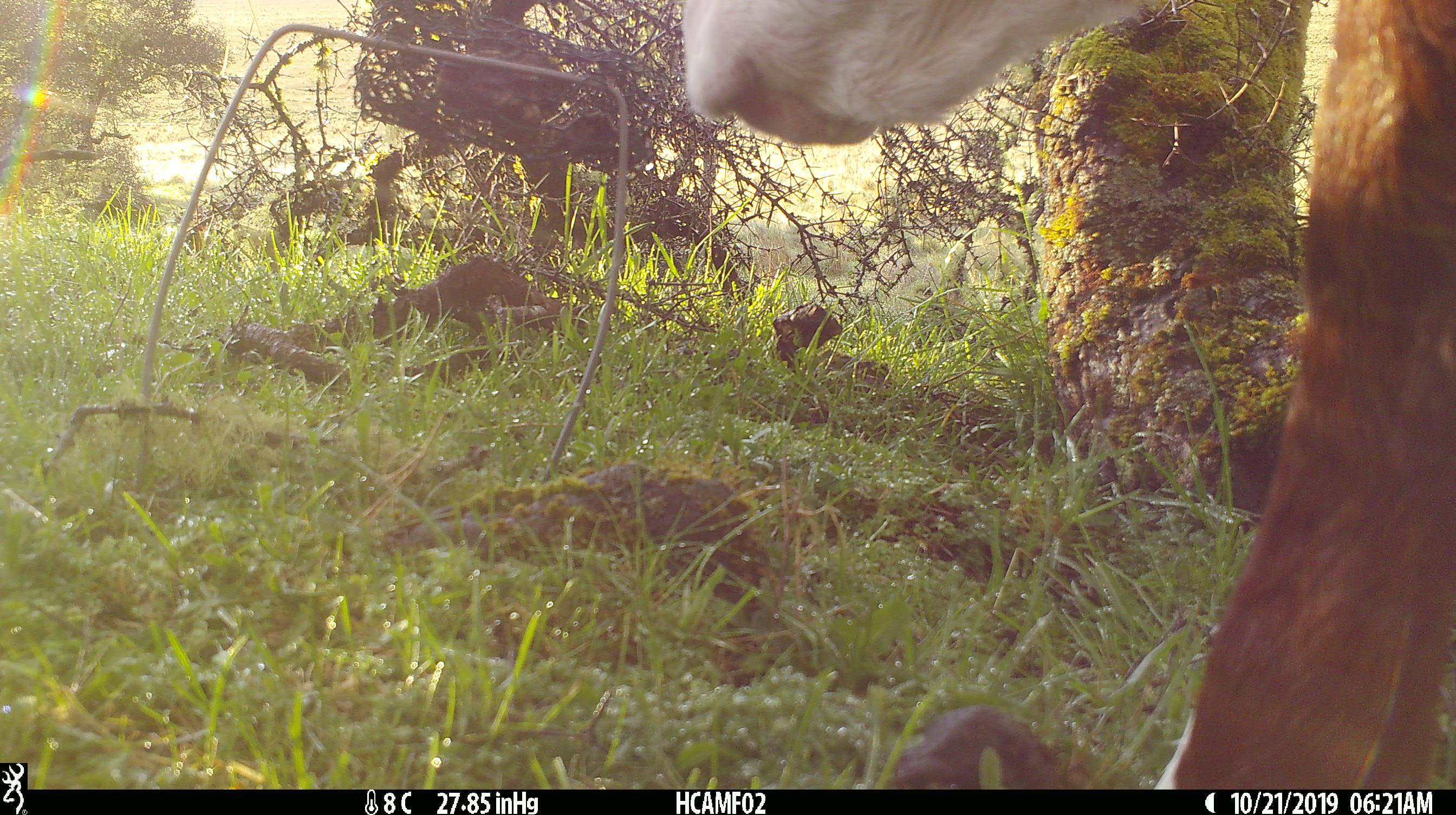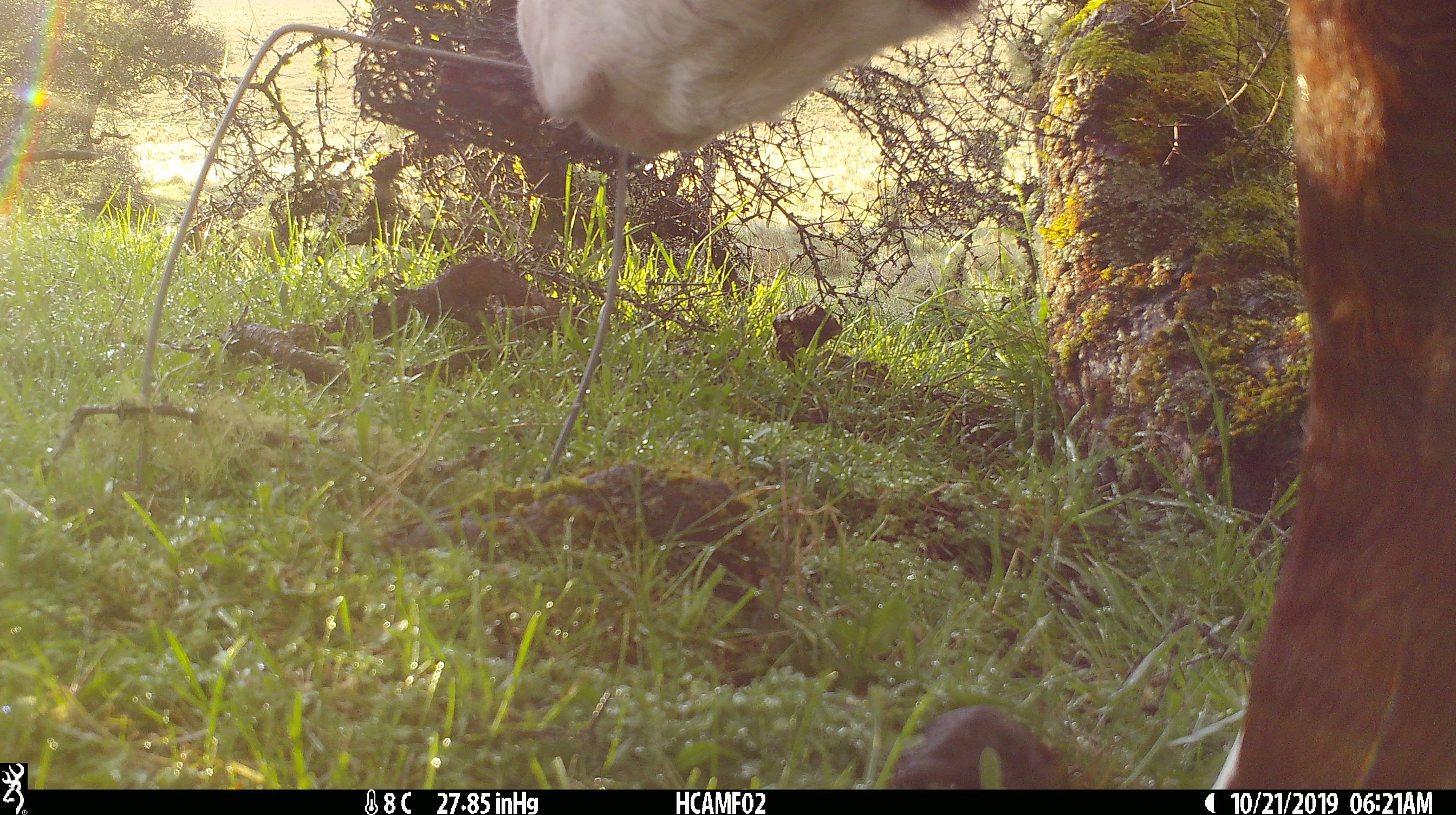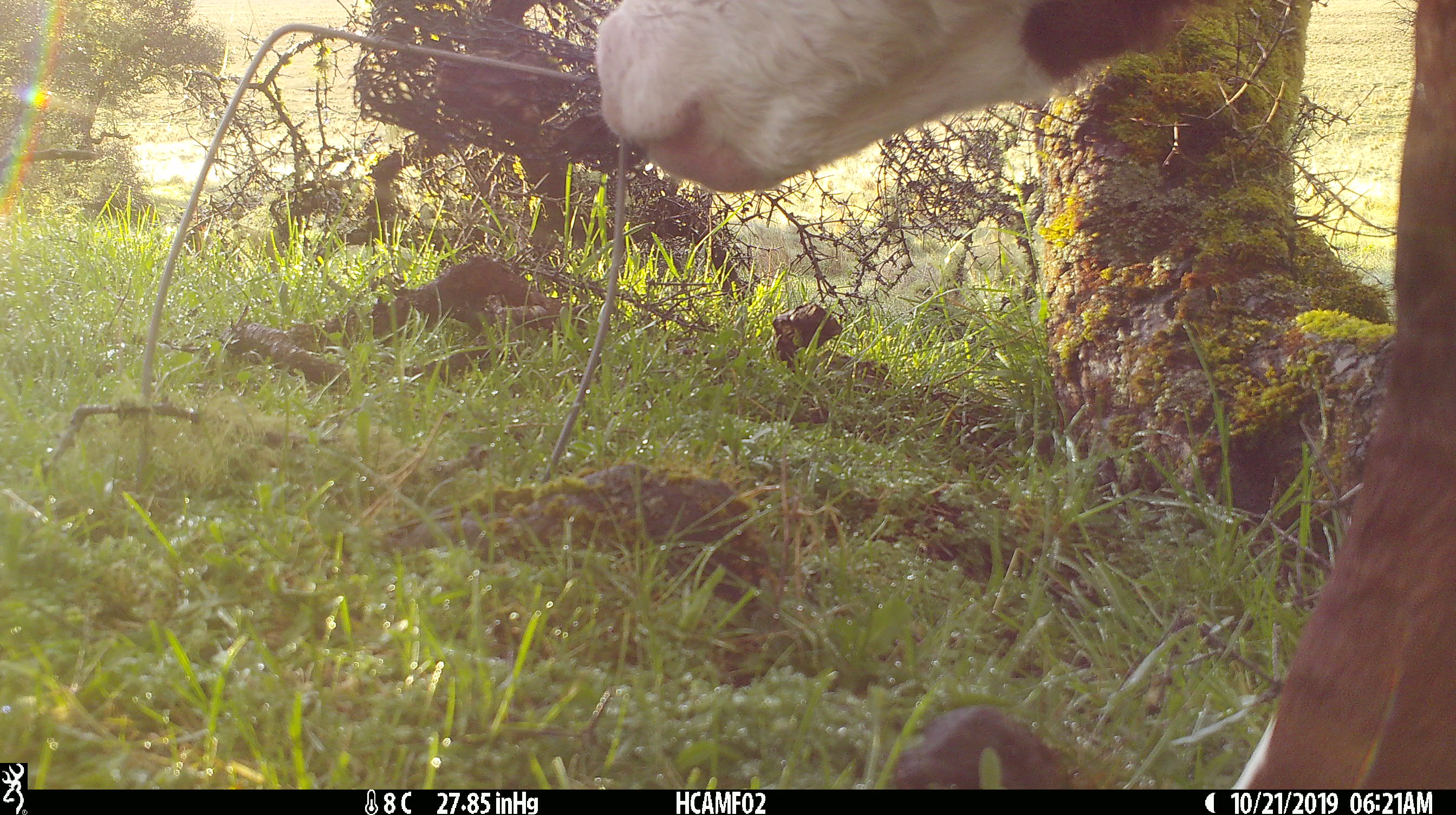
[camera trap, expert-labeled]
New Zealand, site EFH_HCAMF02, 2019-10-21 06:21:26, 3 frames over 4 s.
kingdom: Animalia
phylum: Chordata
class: Mammalia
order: Artiodactyla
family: Bovidae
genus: Bos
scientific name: Bos taurus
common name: domestic cow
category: cow